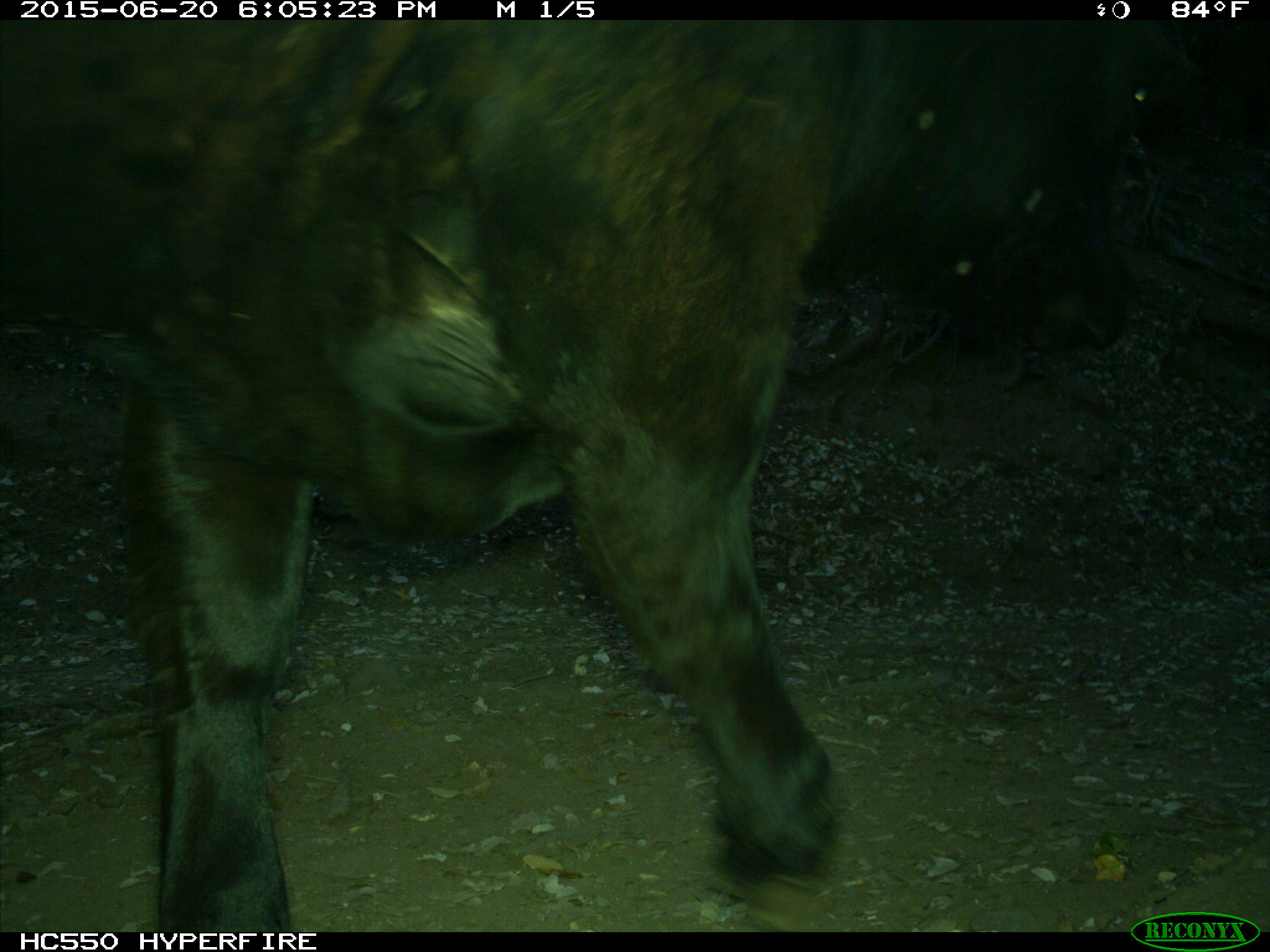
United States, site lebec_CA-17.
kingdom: Animalia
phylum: Chordata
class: Mammalia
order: Artiodactyla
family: Bovidae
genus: Bos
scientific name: Bos taurus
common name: domestic cow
Bos taurus (domestic cow).